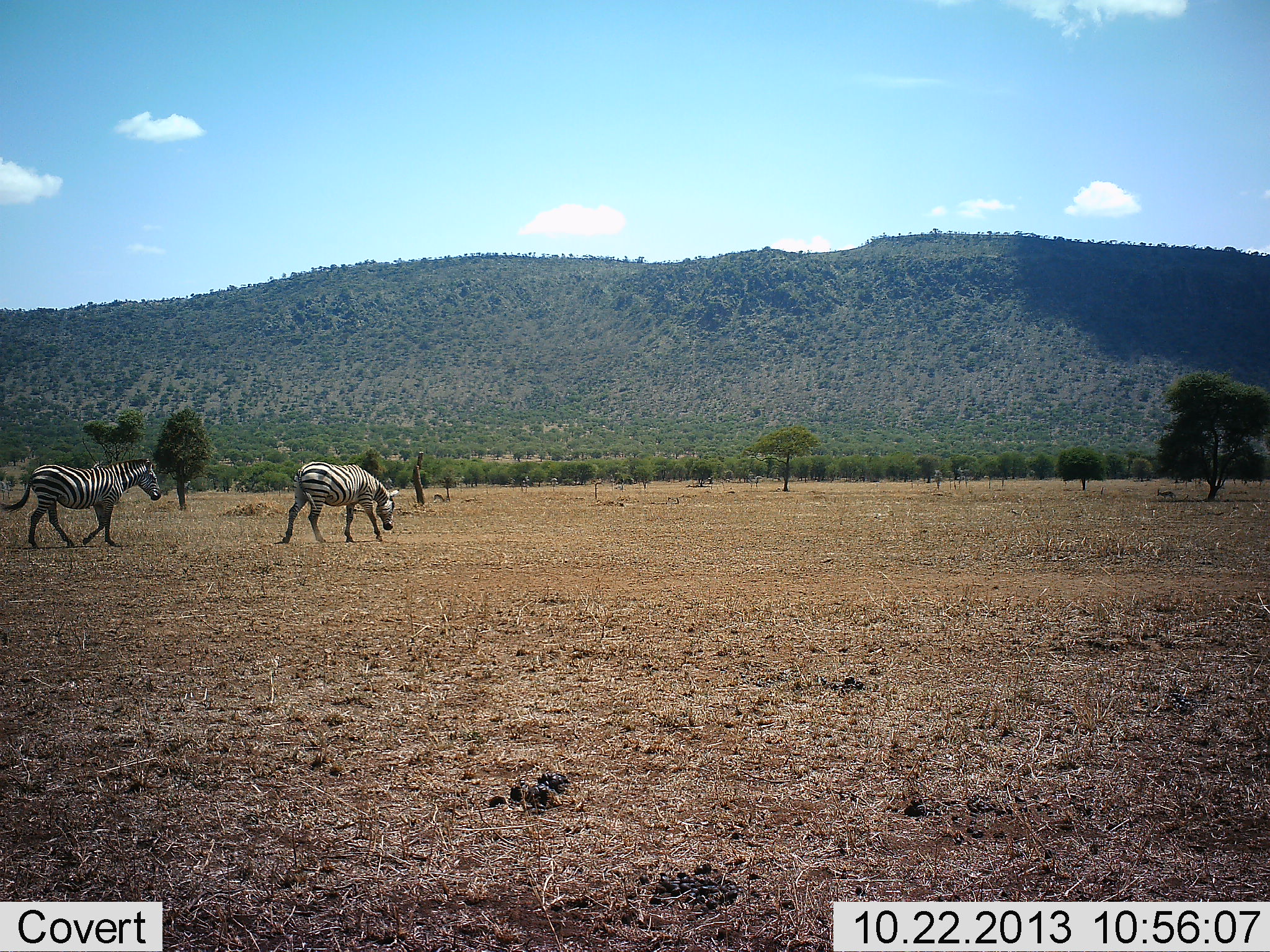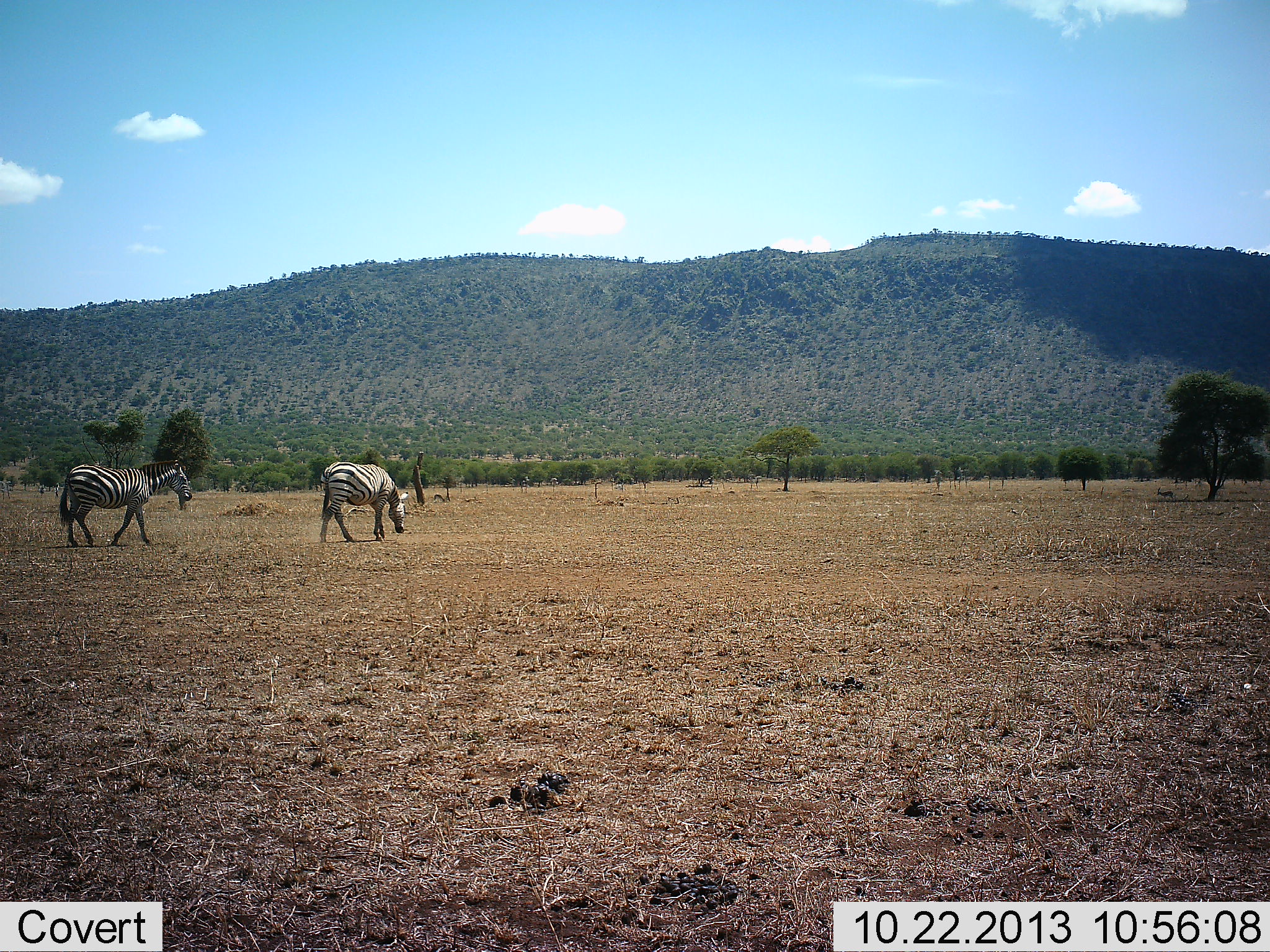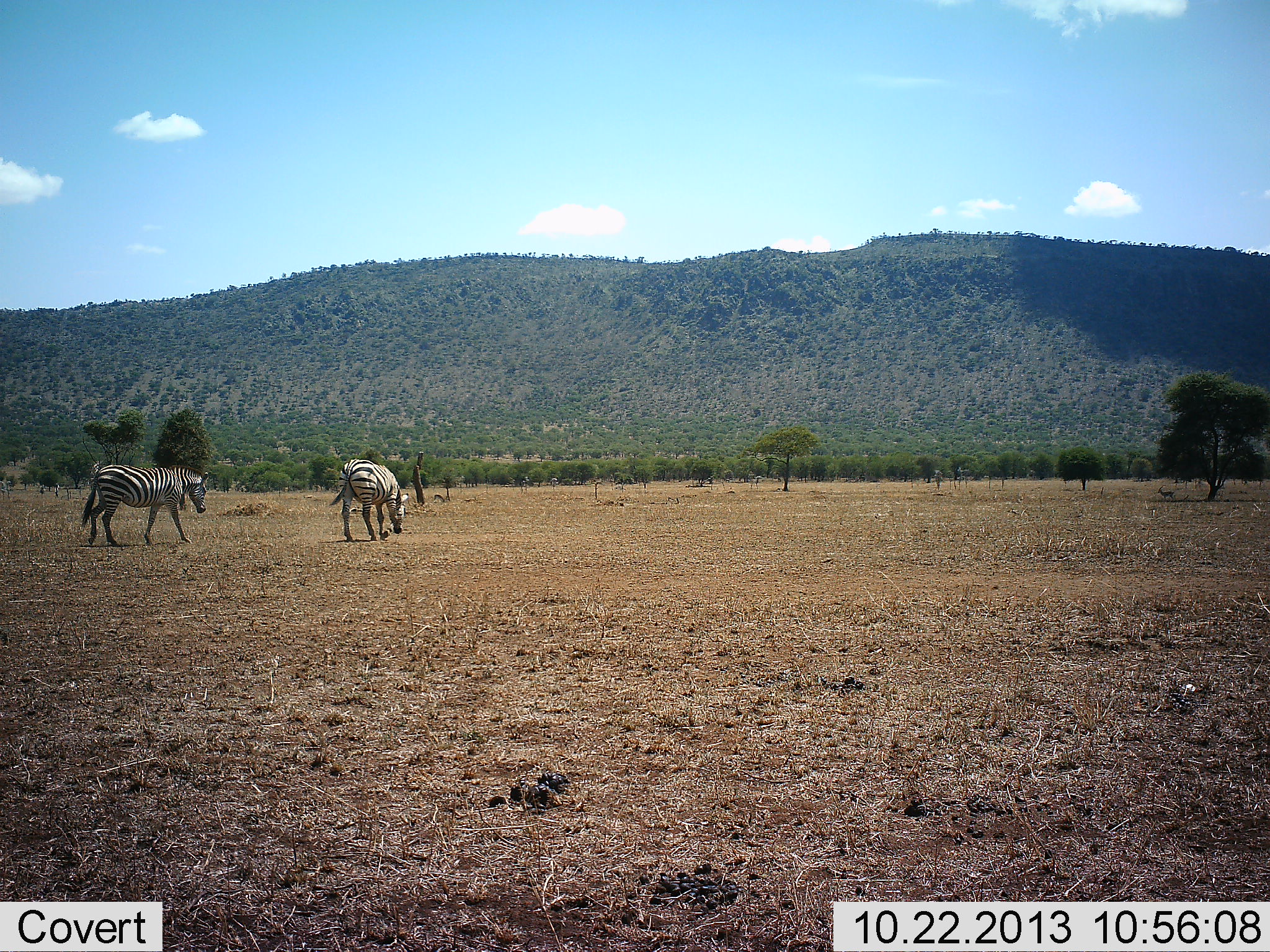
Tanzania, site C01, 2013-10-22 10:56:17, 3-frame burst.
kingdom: Animalia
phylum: Chordata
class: Mammalia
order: Perissodactyla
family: Equidae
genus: Equus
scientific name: Equus quagga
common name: plains zebra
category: zebra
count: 2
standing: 27%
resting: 5%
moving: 86%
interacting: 0%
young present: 0%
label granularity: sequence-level